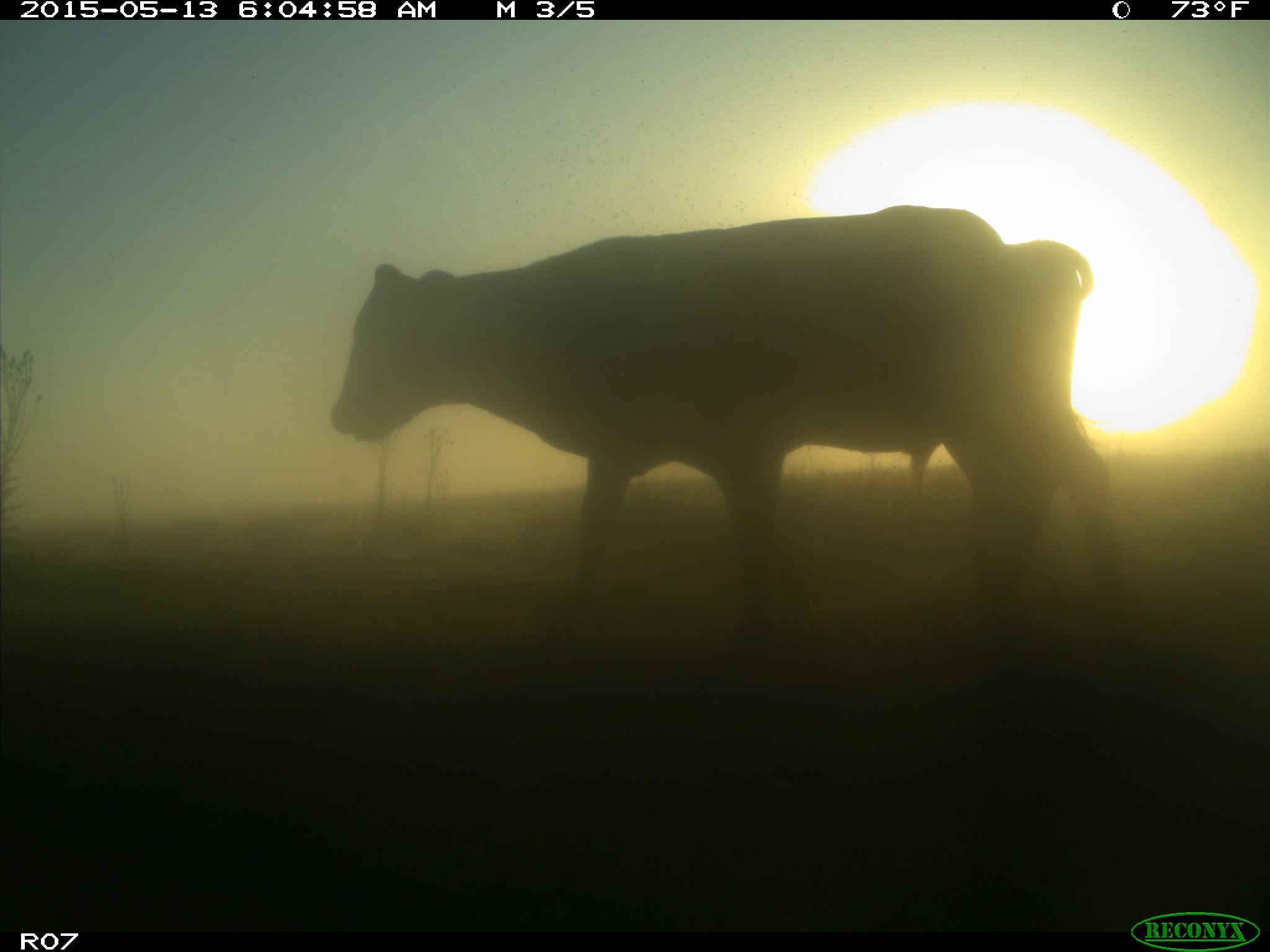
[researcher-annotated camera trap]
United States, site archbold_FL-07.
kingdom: Animalia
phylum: Chordata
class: Mammalia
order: Artiodactyla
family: Bovidae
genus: Bos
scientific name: Bos taurus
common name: domestic cow